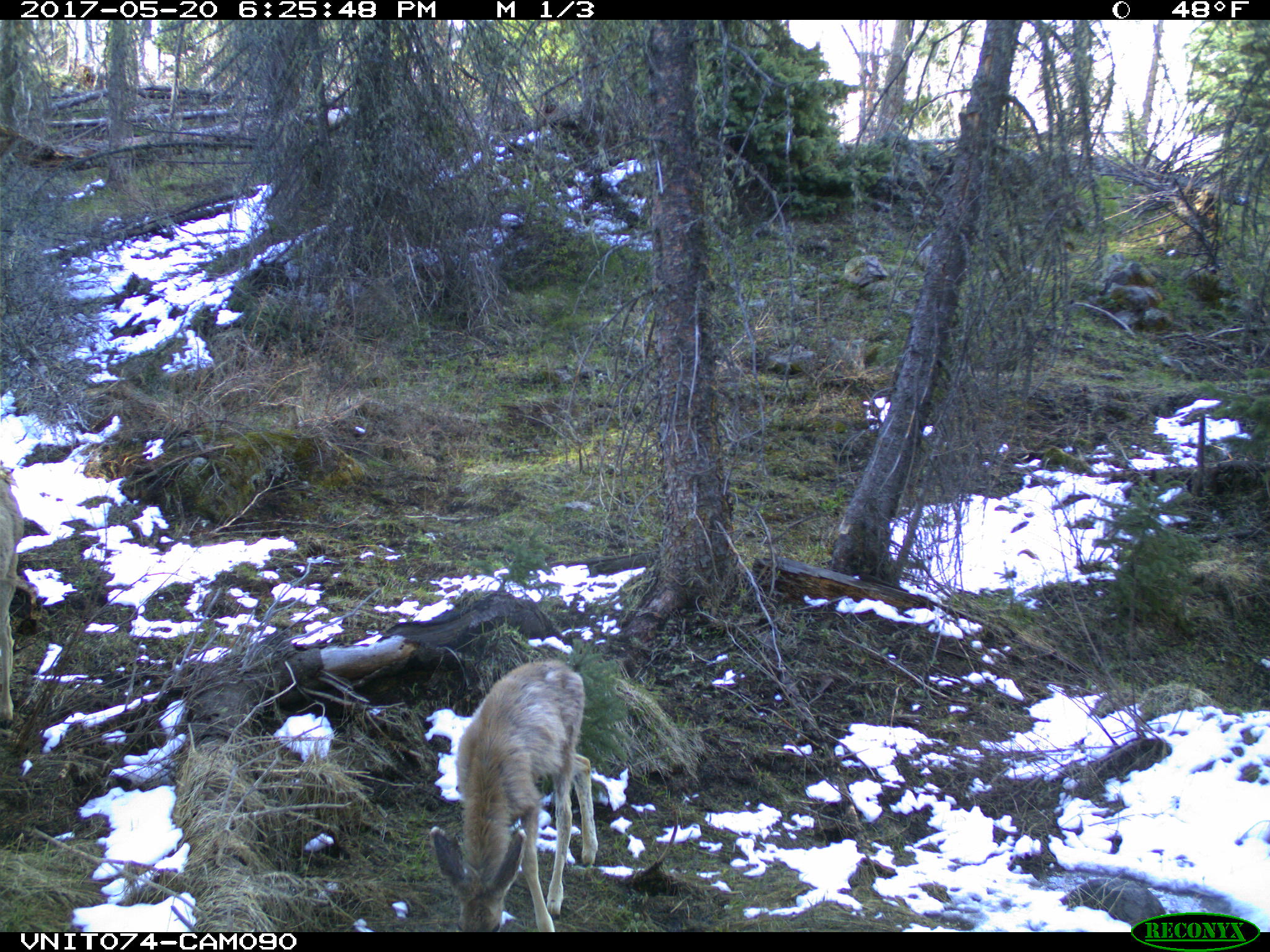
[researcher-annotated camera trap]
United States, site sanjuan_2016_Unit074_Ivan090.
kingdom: Animalia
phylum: Chordata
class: Mammalia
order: Artiodactyla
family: Cervidae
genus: Odocoileus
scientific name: Odocoileus hemionus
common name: mule deer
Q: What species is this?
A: Odocoileus hemionus (mule deer).